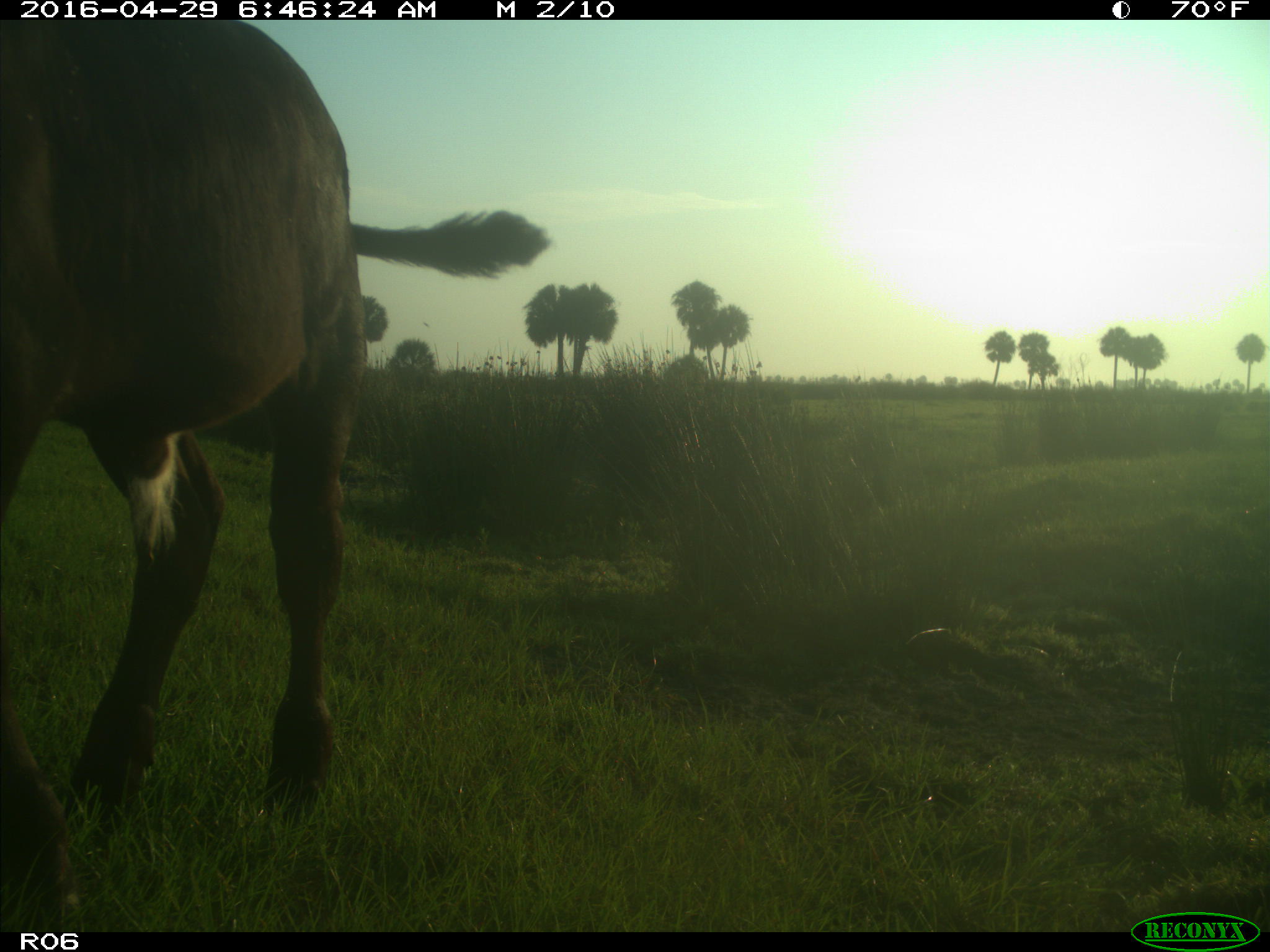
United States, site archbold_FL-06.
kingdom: Animalia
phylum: Chordata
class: Mammalia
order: Artiodactyla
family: Bovidae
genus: Bos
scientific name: Bos taurus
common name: domestic cow